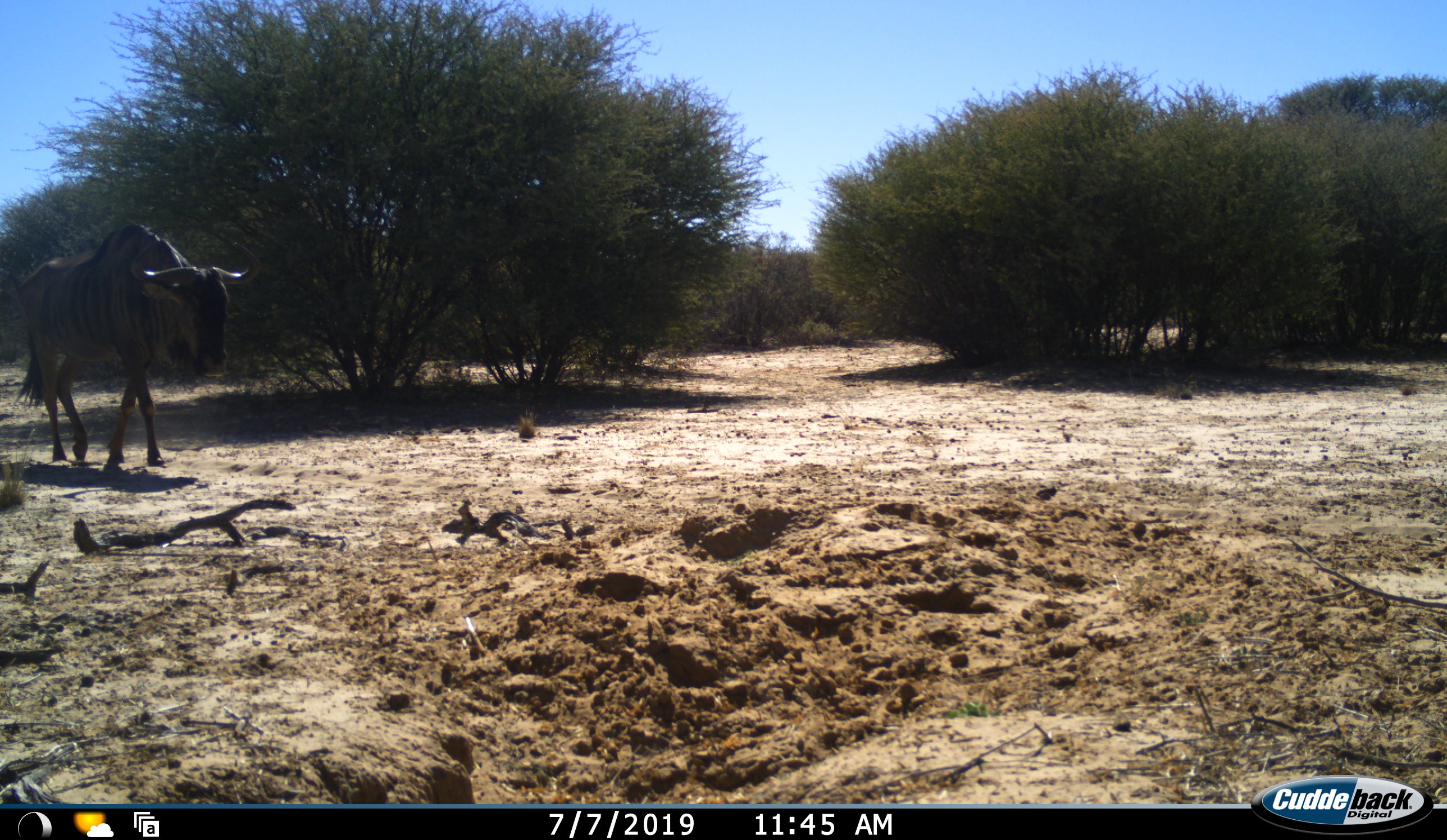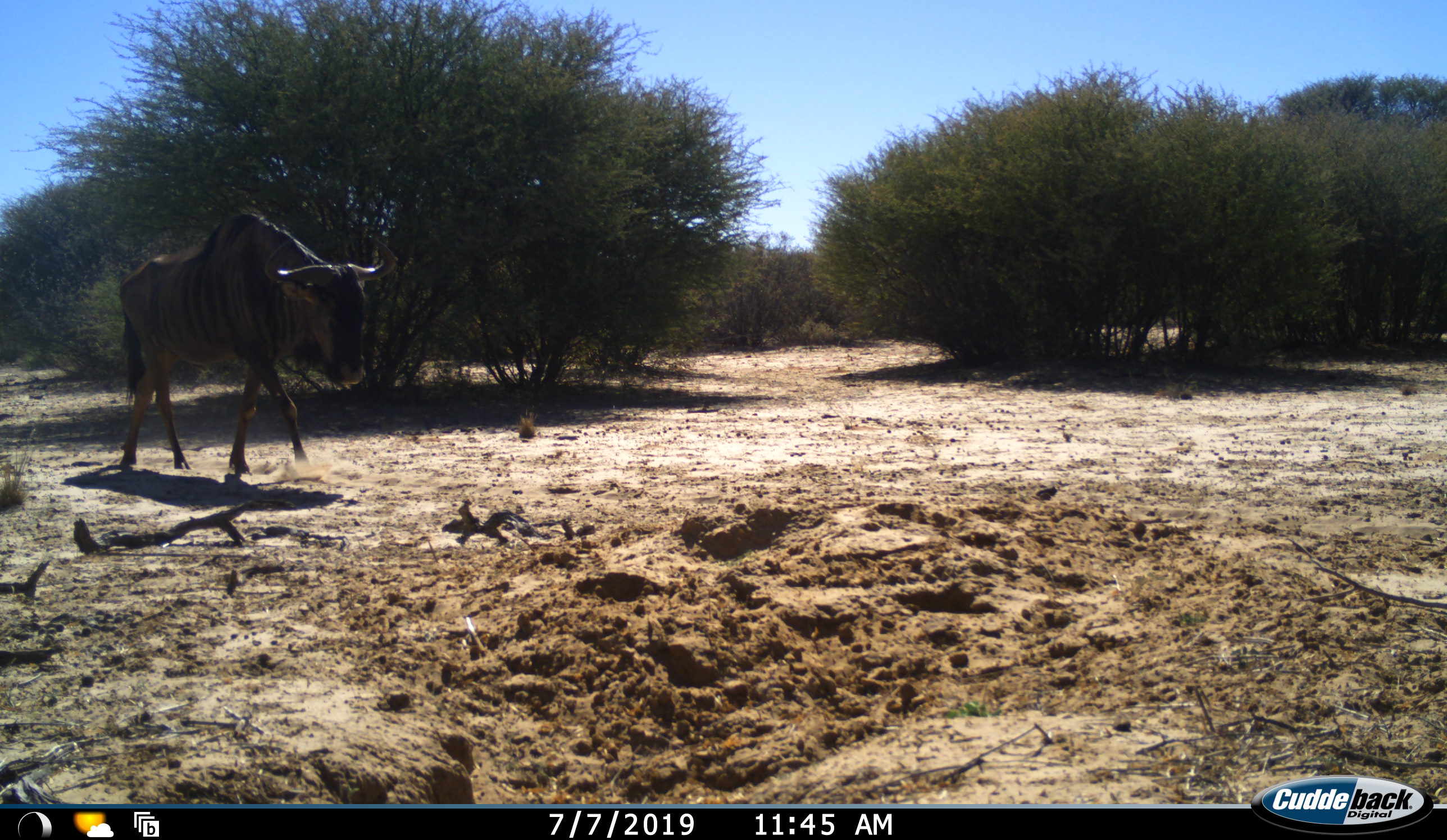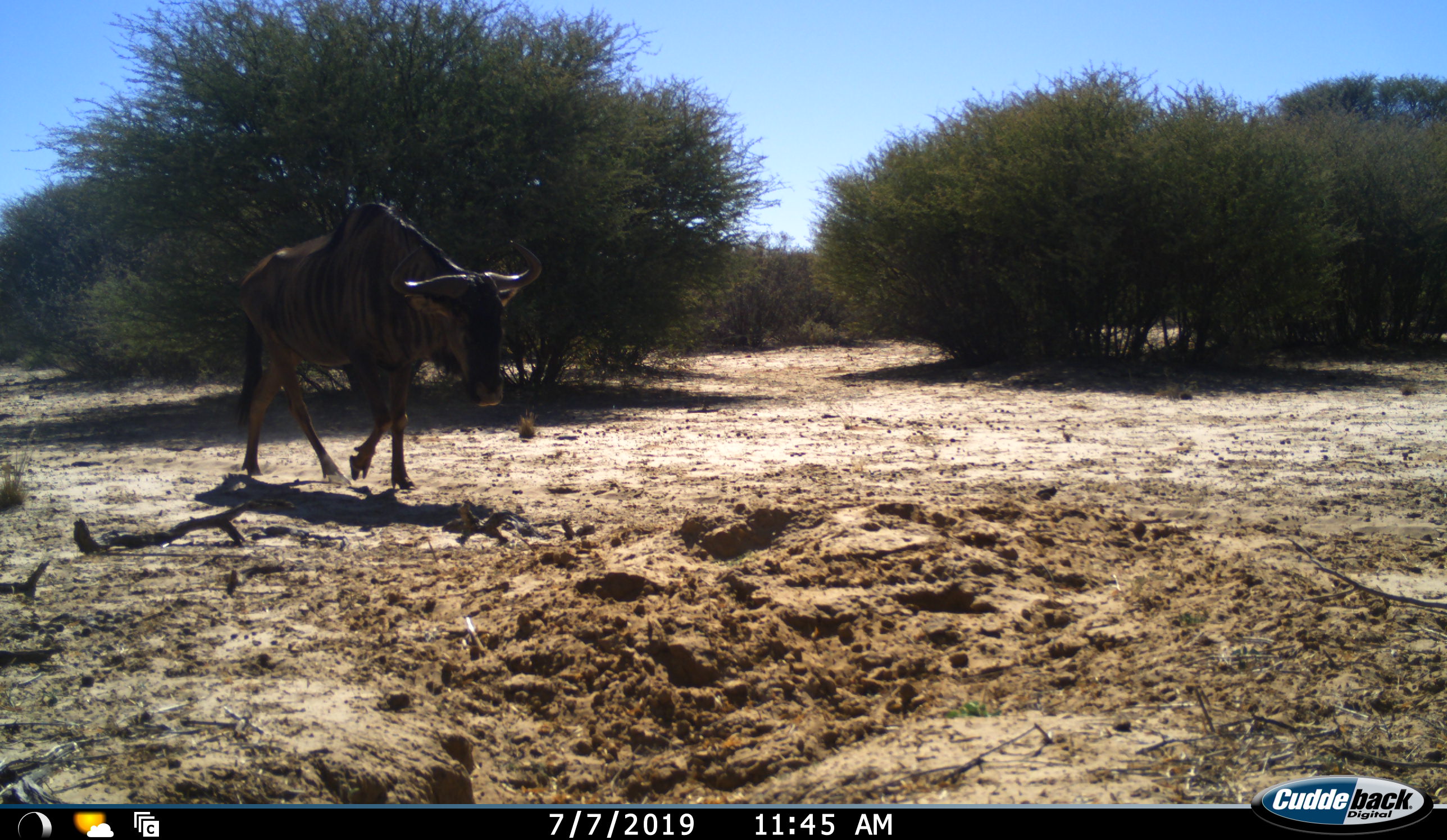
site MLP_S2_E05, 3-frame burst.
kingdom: Animalia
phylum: Chordata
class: Mammalia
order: Artiodactyla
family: Bovidae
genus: Connochaetes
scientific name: Connochaetes taurinus taurinus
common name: blue wildebeest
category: wildebeestblue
Wildebeestblue (blue wildebeest) (Connochaetes taurinus taurinus), count 1. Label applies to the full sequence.